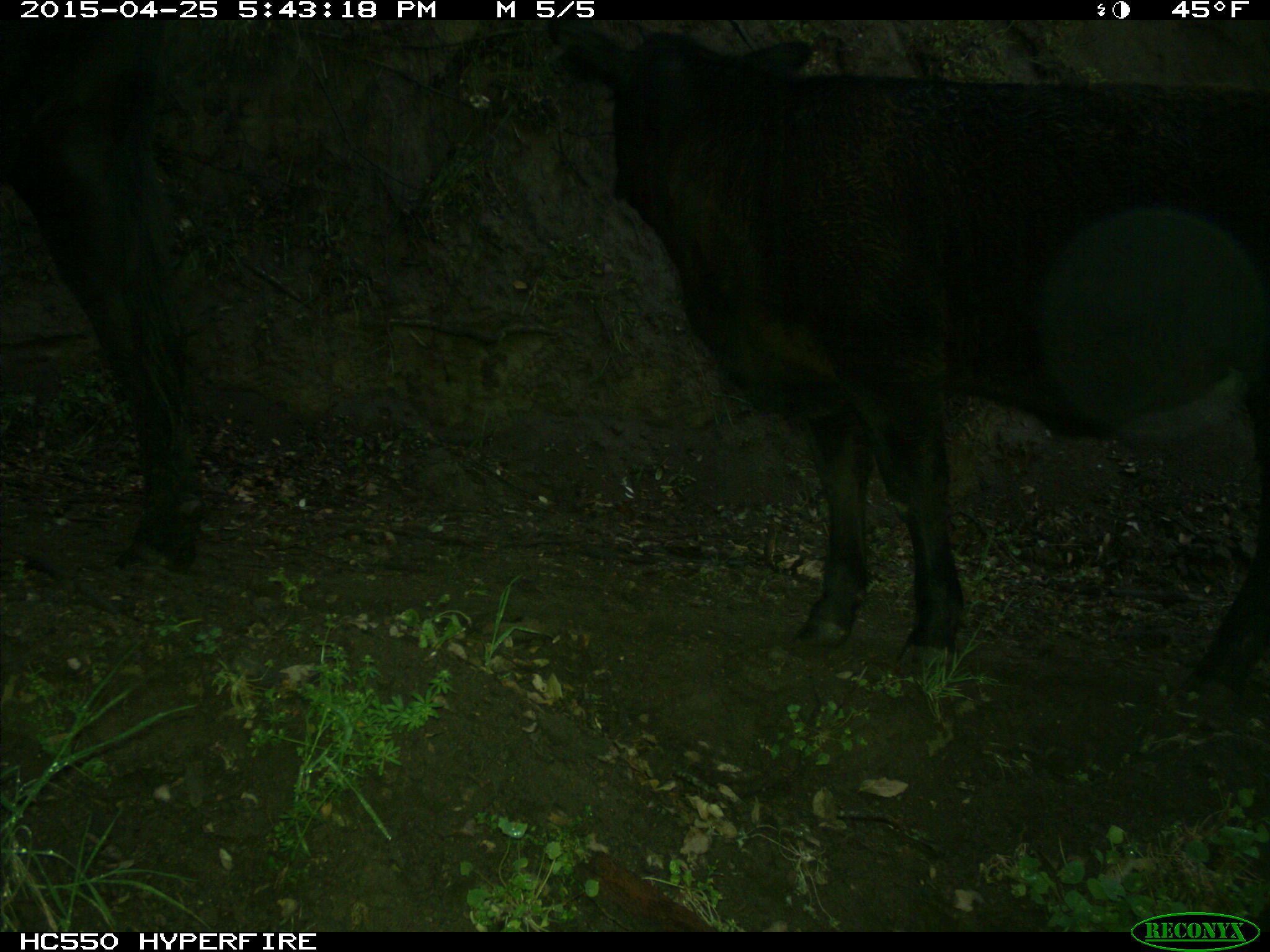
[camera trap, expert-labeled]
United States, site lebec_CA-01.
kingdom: Animalia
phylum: Chordata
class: Mammalia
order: Artiodactyla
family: Bovidae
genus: Bos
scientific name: Bos taurus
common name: domestic cow